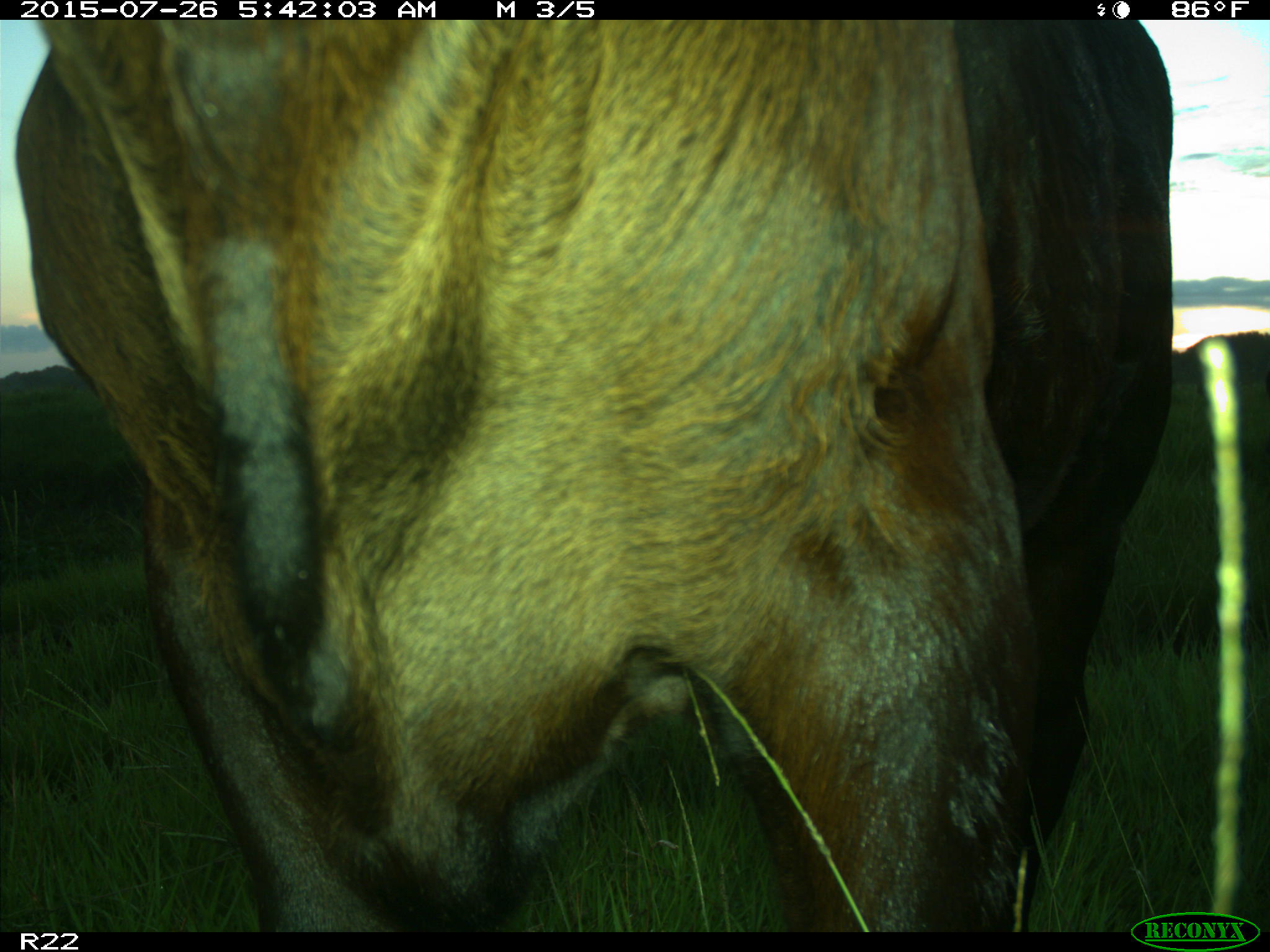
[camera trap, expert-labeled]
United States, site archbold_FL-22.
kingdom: Animalia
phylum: Chordata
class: Mammalia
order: Artiodactyla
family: Bovidae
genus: Bos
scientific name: Bos taurus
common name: domestic cow